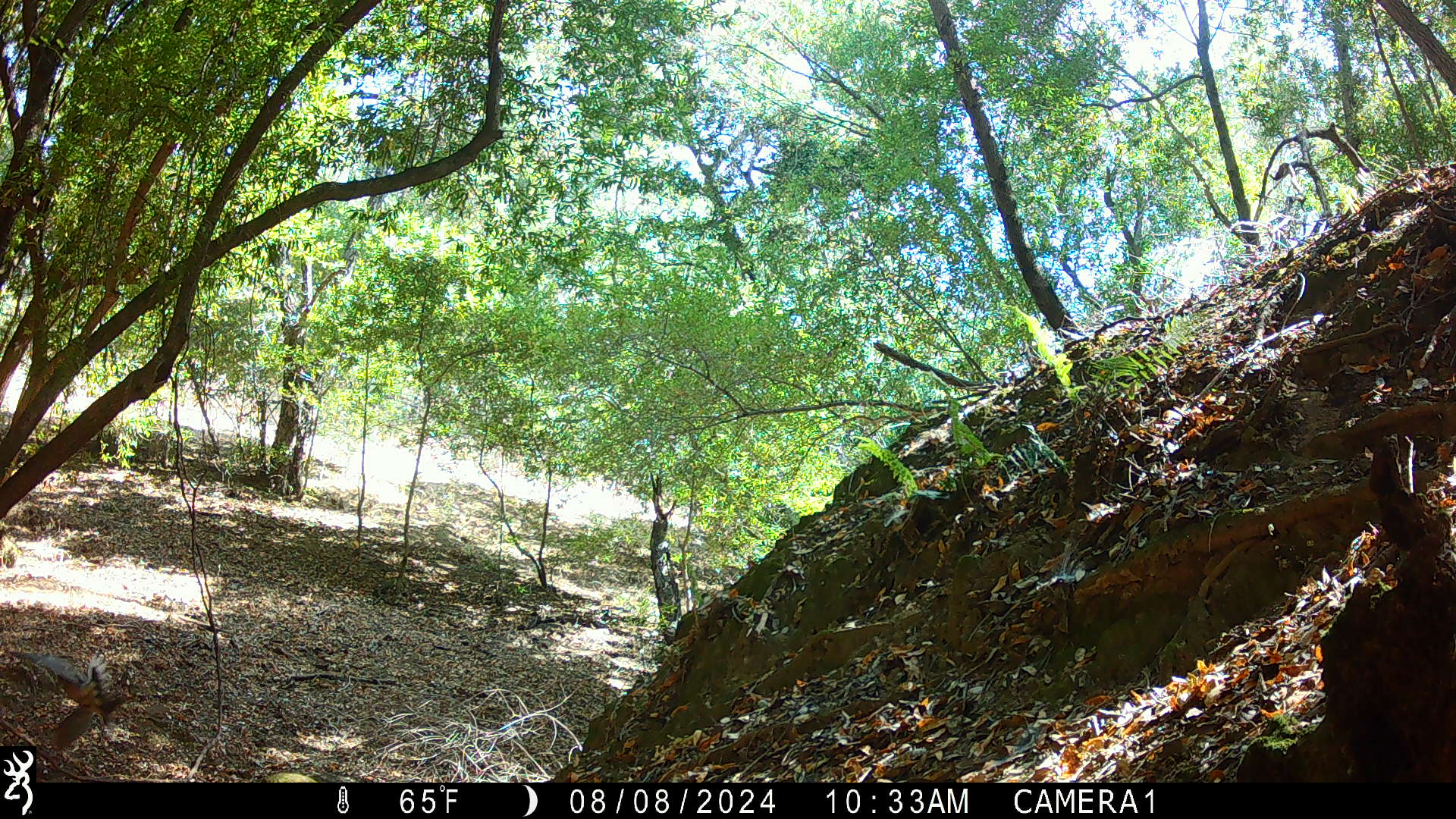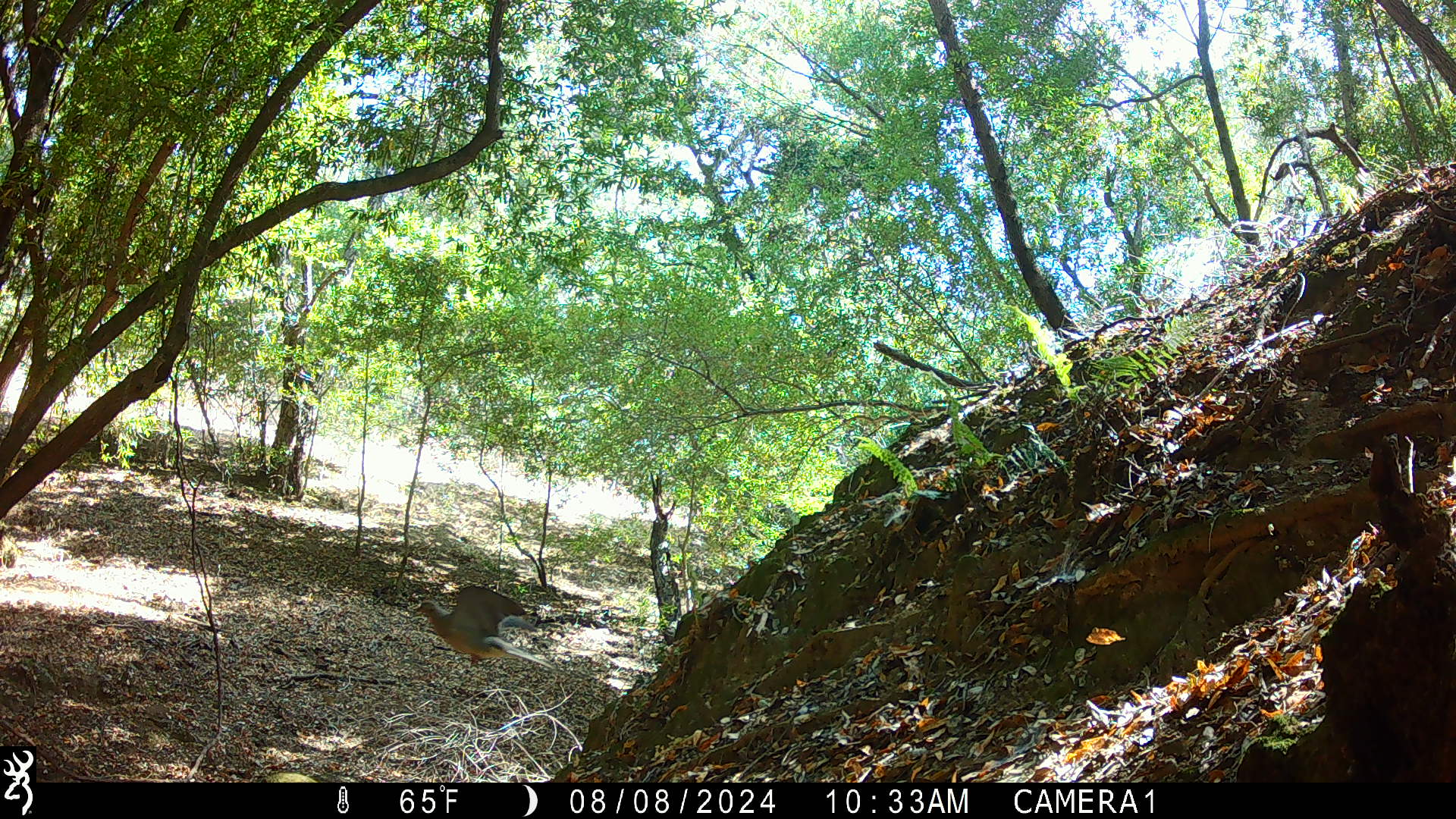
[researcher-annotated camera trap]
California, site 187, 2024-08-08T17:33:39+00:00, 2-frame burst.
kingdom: Animalia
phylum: Chordata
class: Aves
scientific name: Aves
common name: bird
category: unknown bird